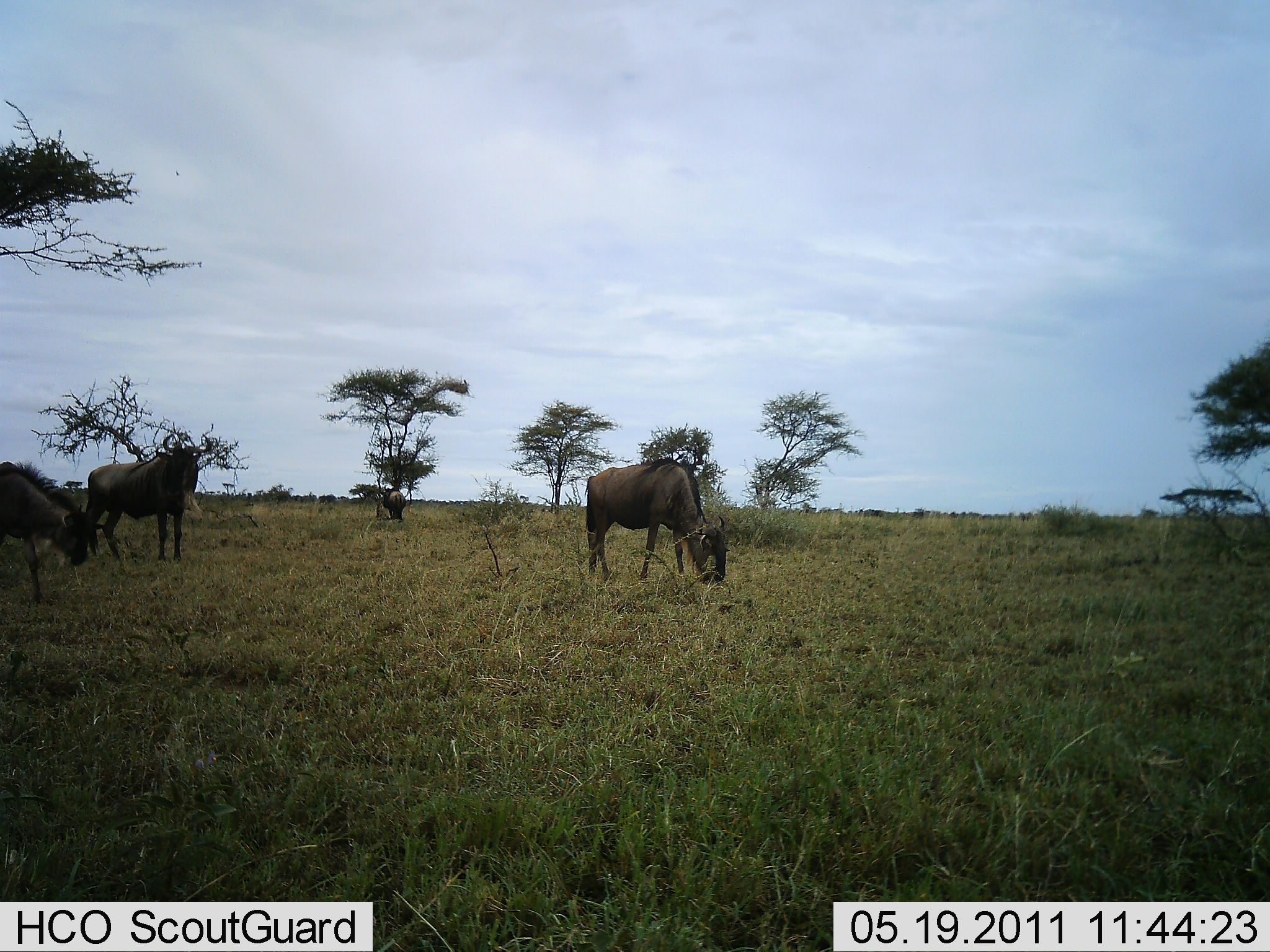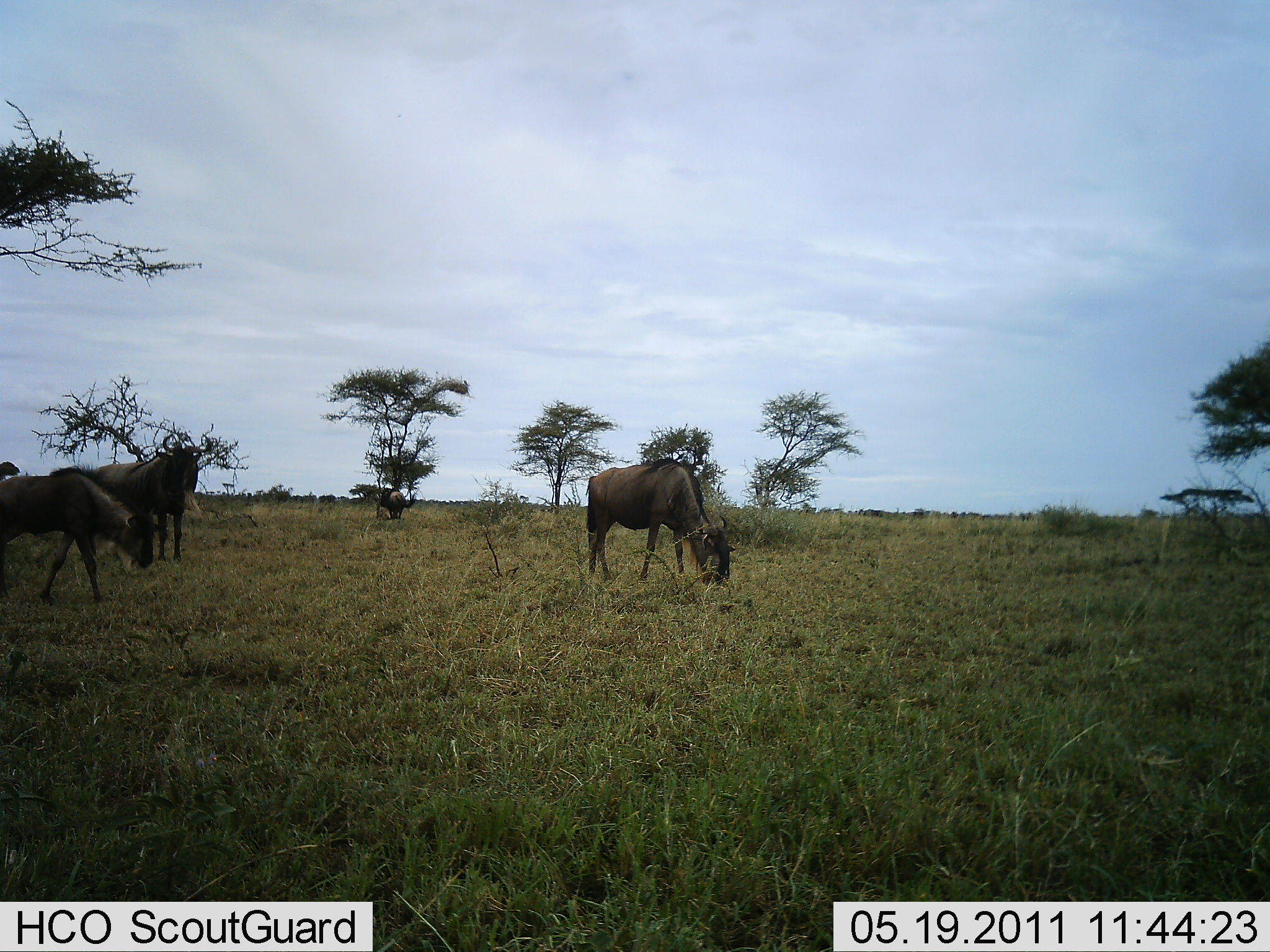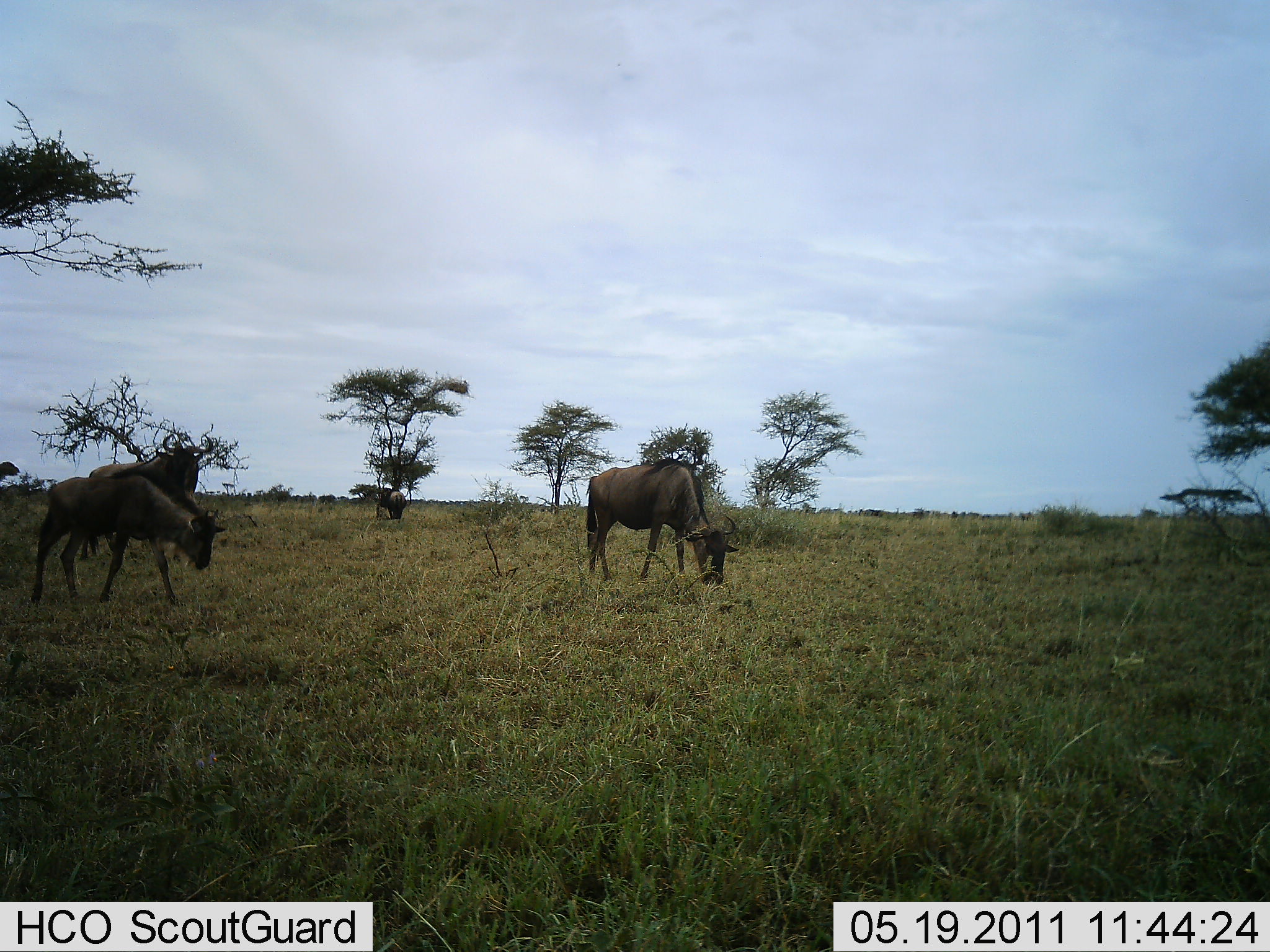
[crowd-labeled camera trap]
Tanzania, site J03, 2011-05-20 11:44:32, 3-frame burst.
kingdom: Animalia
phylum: Chordata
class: Mammalia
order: Artiodactyla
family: Bovidae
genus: Connochaetes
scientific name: Connochaetes taurinus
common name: blue wildebeest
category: wildebeest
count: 4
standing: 75%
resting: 0%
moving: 67%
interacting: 0%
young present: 17%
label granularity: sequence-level